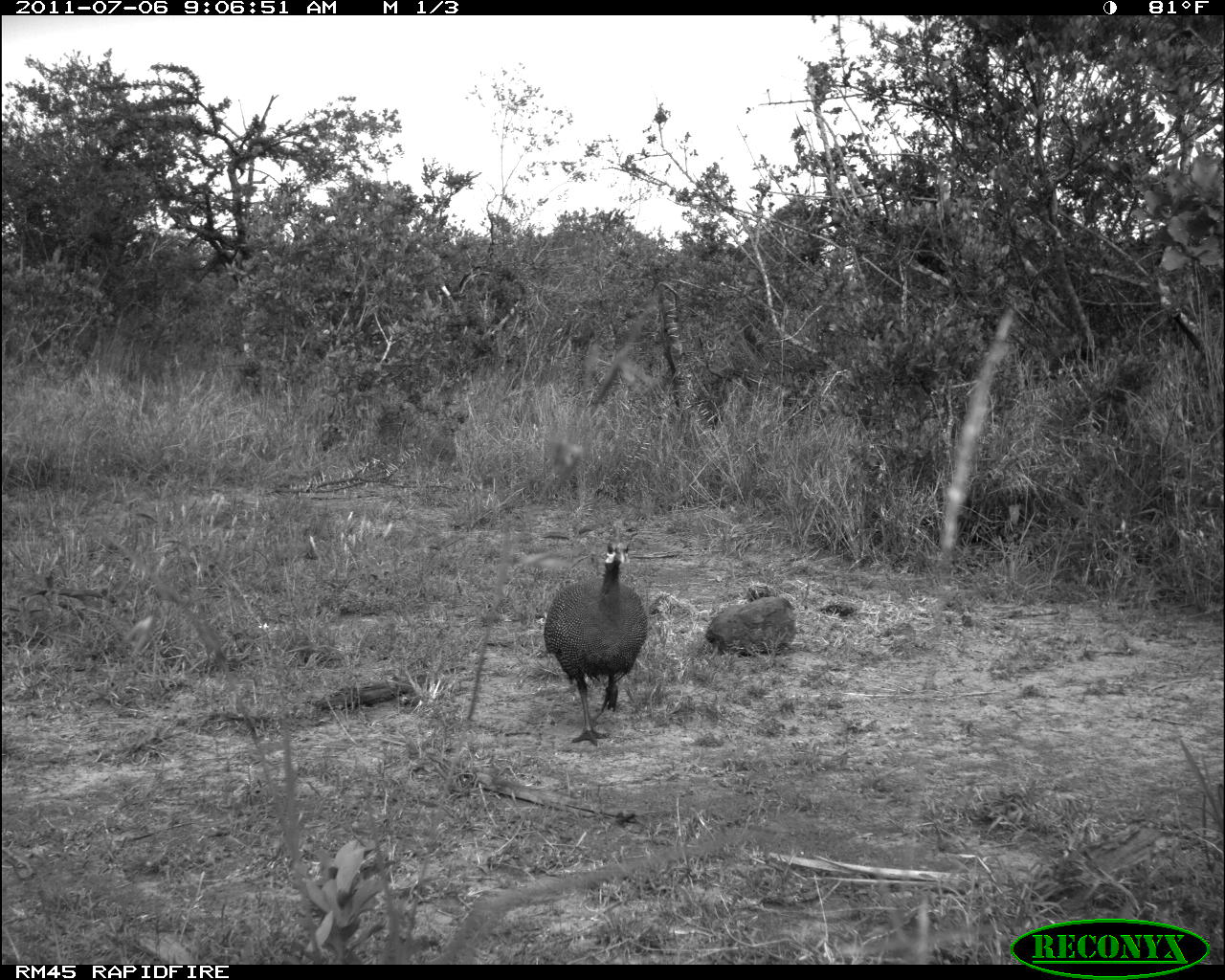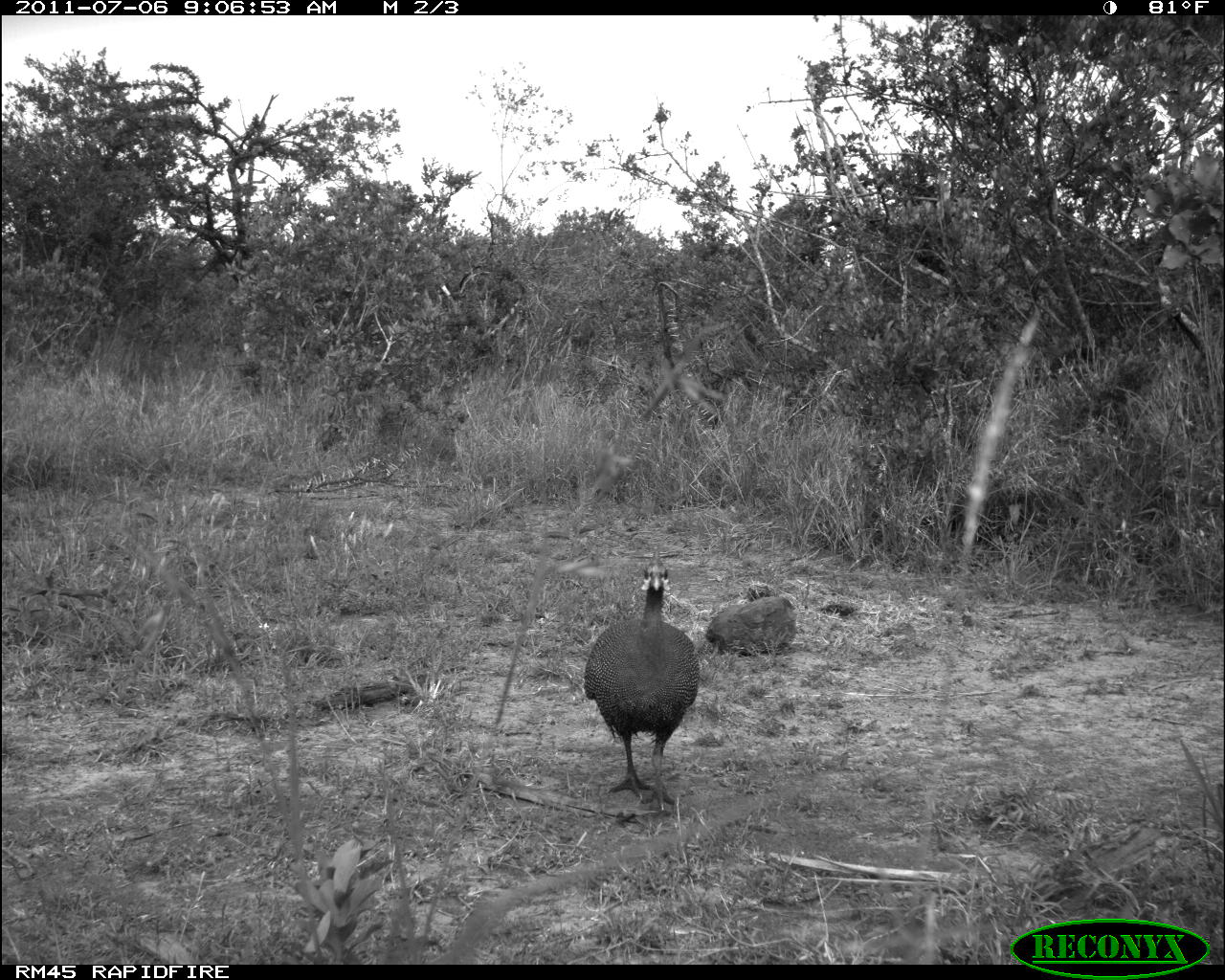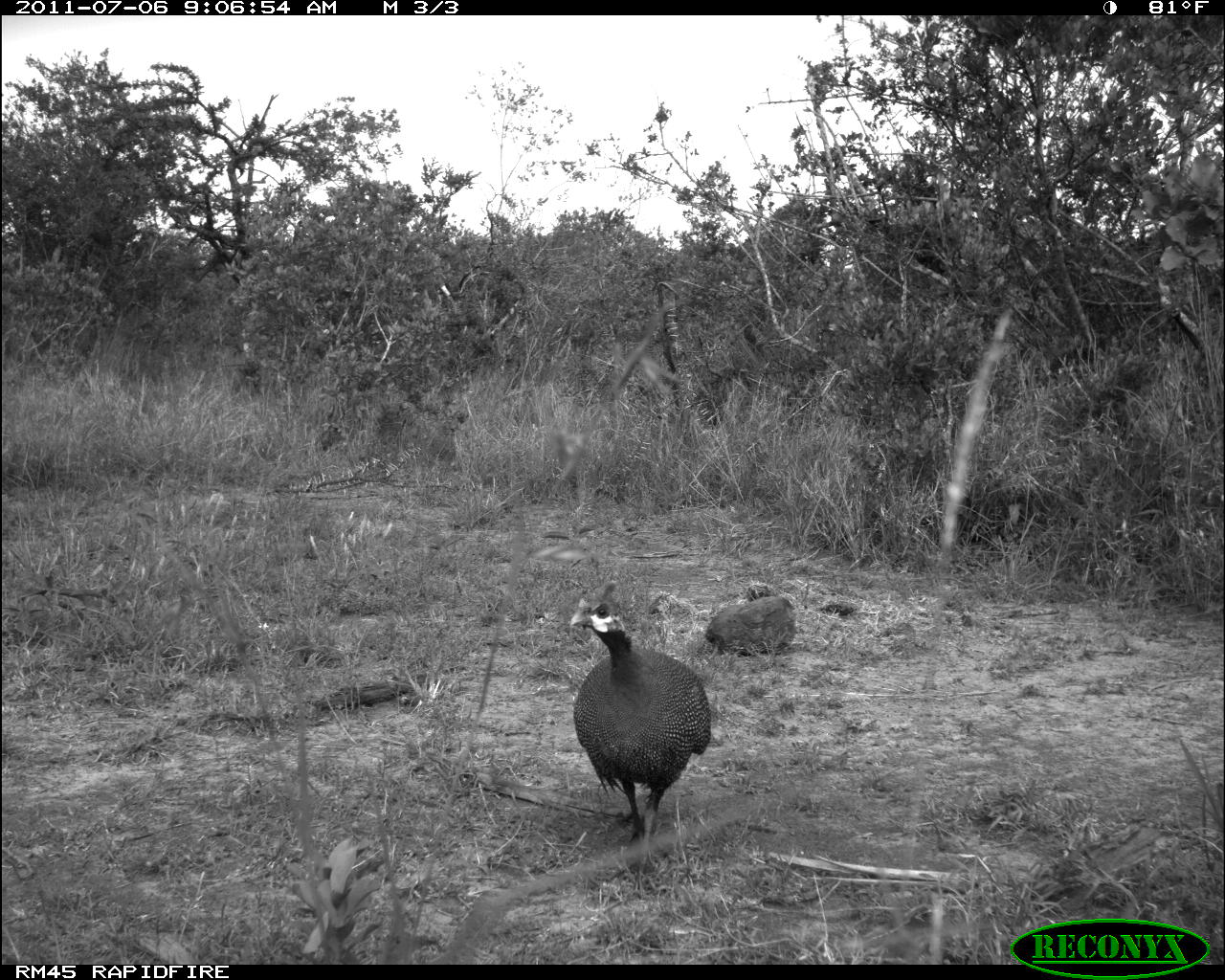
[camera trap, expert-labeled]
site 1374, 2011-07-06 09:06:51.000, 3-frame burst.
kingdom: Animalia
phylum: Chordata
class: Aves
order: Galliformes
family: Numididae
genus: Numida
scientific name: Numida meleagris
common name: helmeted guineafowl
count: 1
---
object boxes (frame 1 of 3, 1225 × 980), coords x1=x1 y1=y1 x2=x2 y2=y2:
numida meleagris: x1=544 y1=540 x2=648 y2=747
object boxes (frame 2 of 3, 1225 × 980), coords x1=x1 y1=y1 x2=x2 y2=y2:
numida meleagris: x1=582 y1=550 x2=701 y2=810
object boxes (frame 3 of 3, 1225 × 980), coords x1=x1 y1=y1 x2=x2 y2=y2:
numida meleagris: x1=569 y1=579 x2=714 y2=896